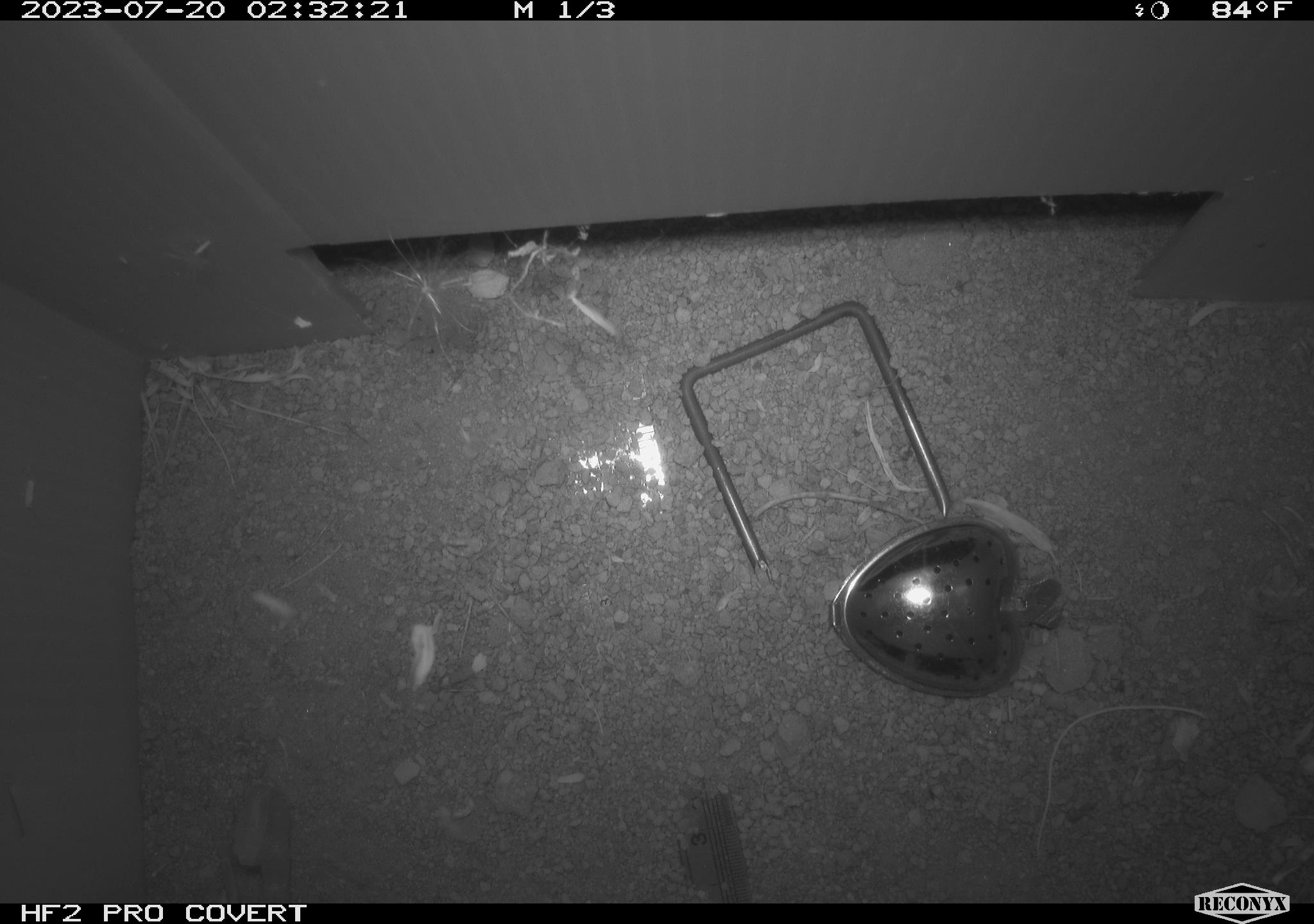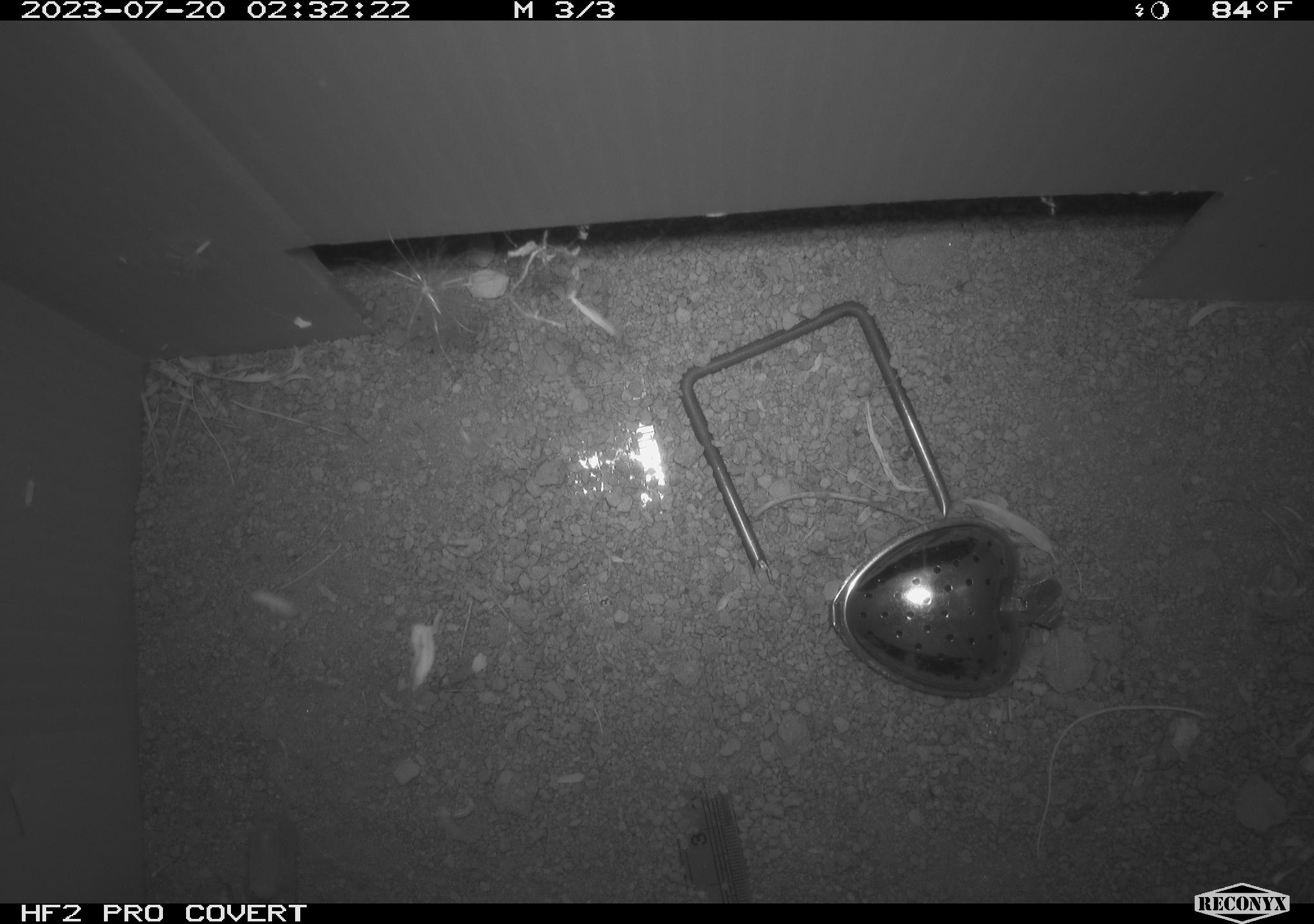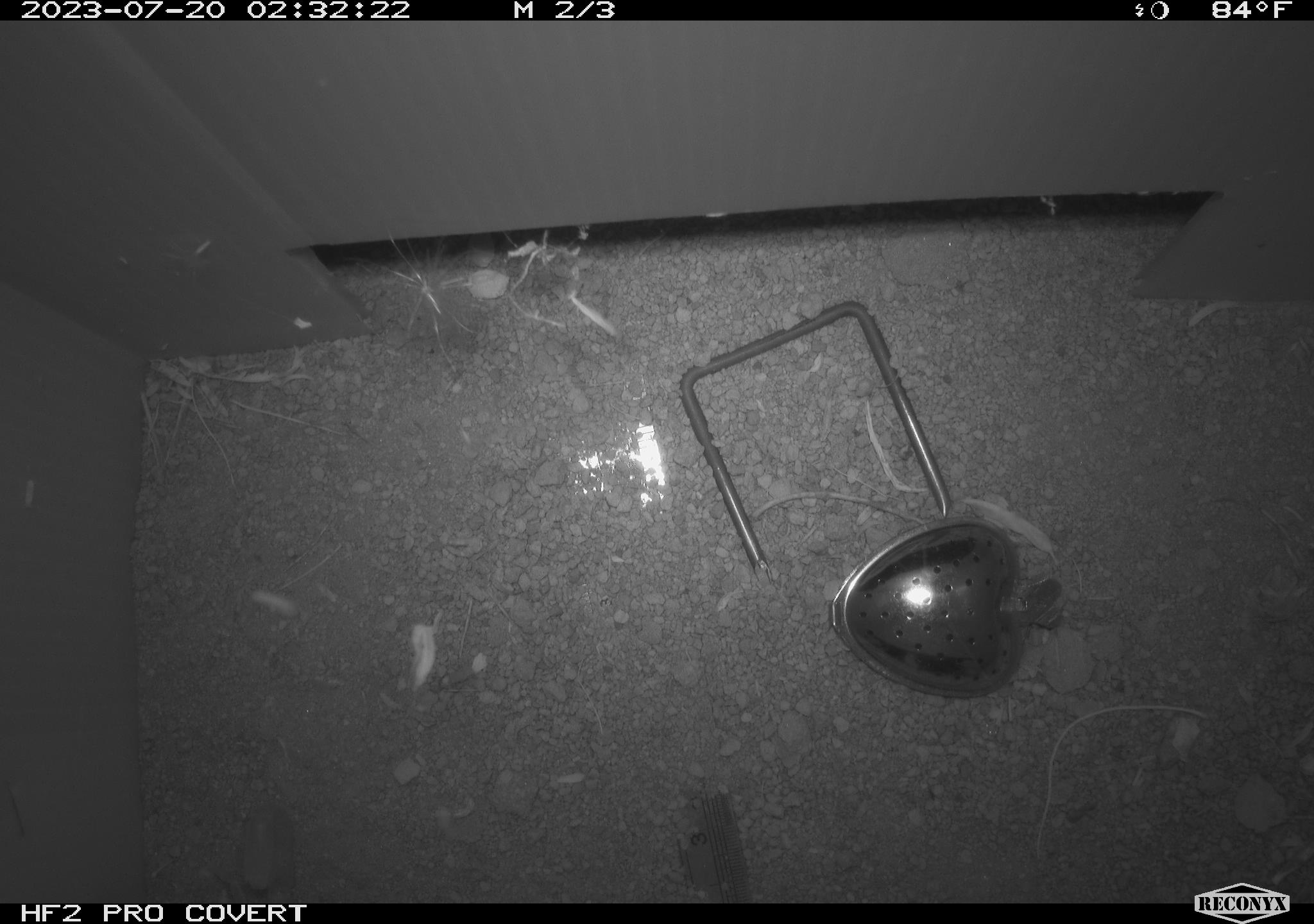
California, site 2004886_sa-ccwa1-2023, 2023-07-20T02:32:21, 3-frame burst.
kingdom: Animalia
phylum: Arthropoda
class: Arachnida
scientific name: Arachnida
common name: arachnids